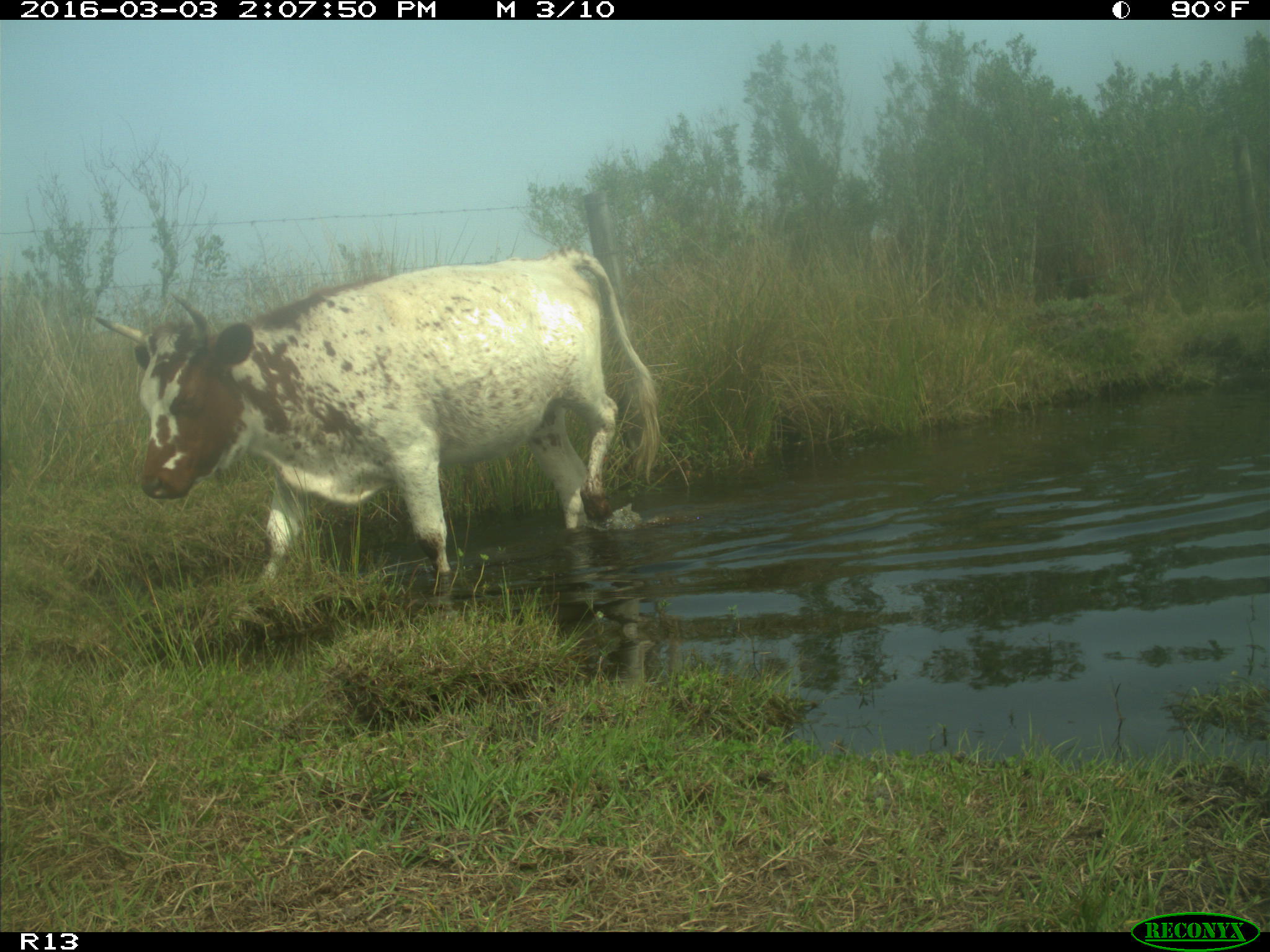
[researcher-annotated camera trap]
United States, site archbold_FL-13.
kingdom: Animalia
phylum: Chordata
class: Mammalia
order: Artiodactyla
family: Bovidae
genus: Bos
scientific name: Bos taurus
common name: domestic cow